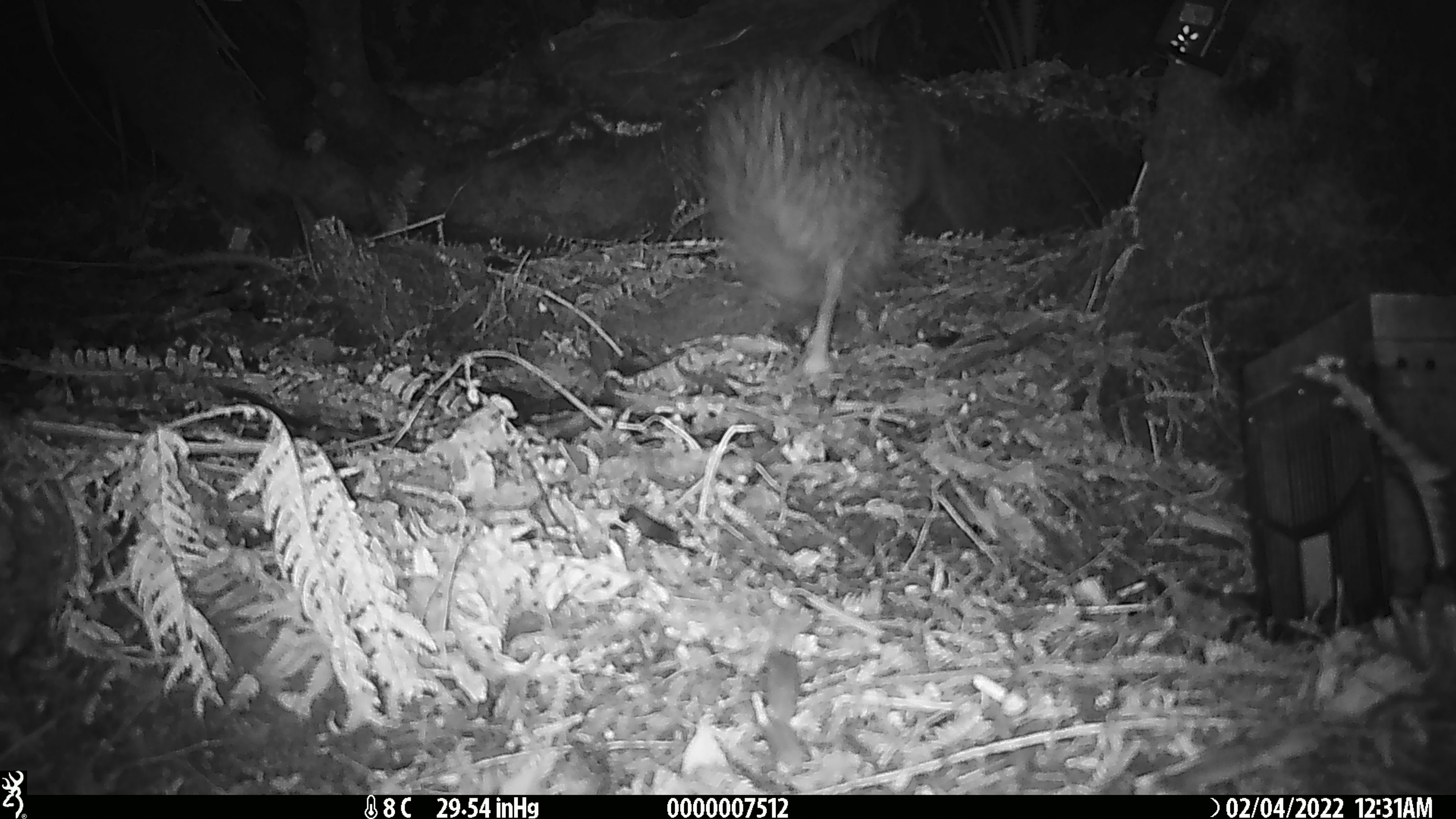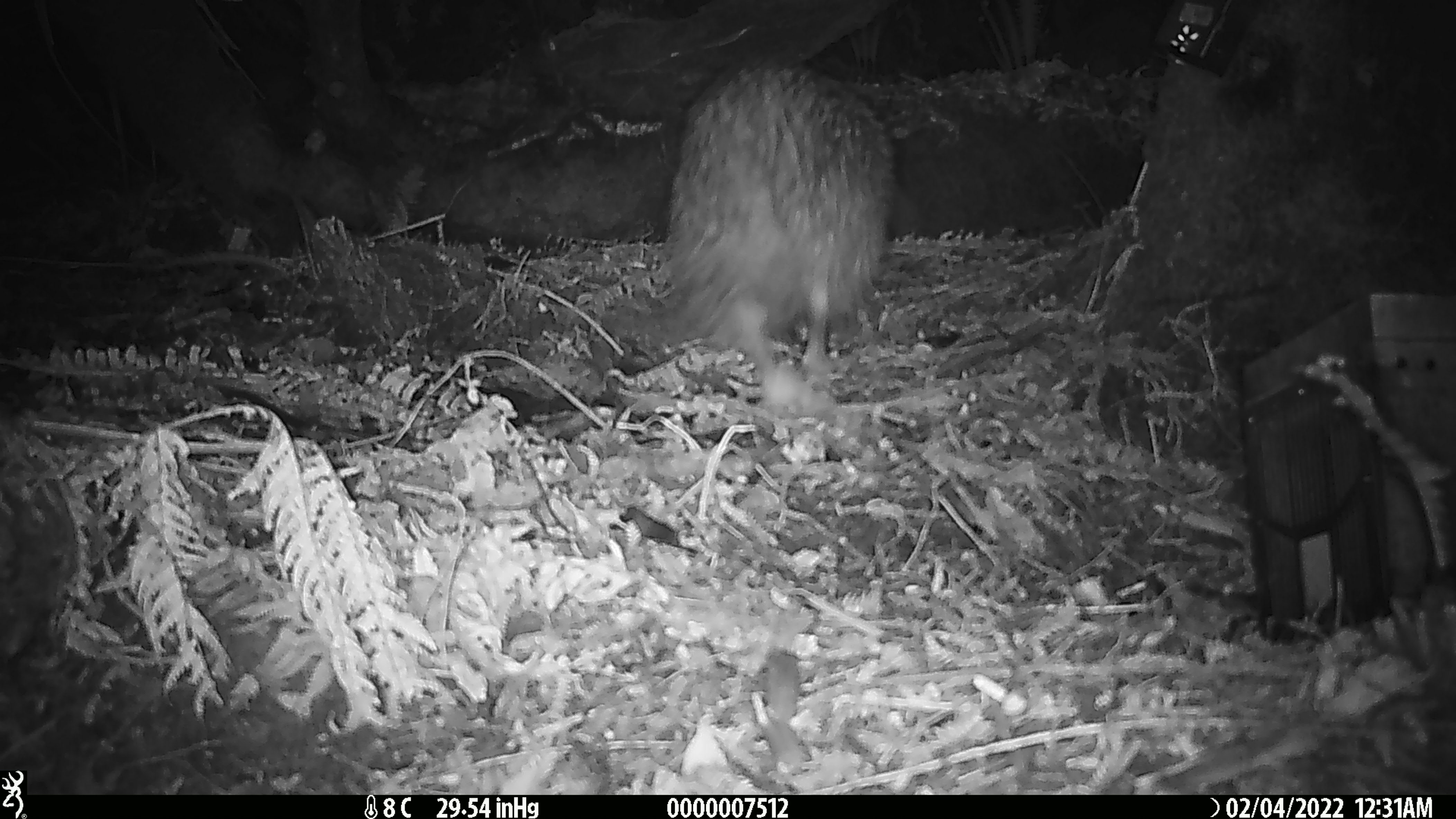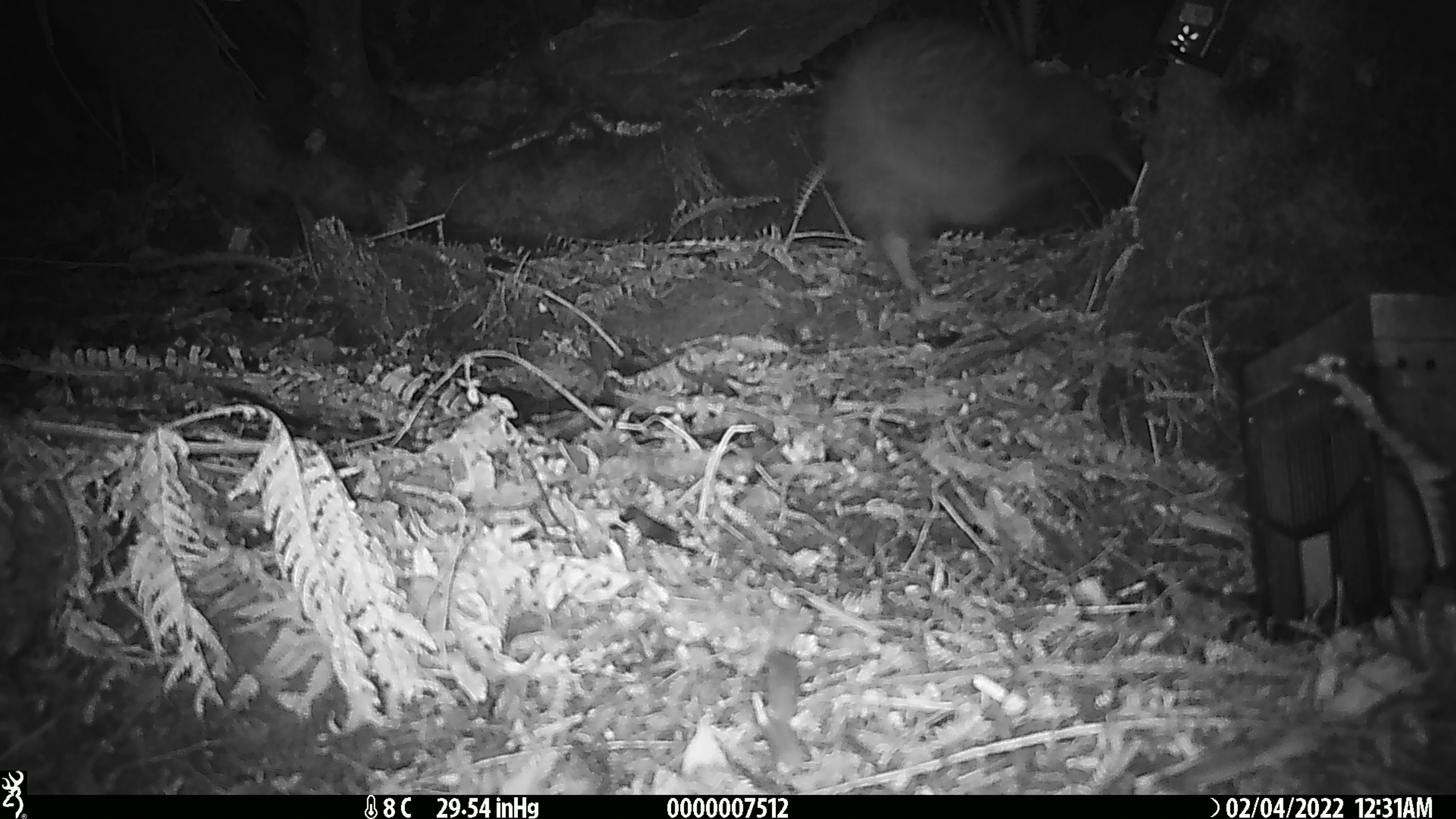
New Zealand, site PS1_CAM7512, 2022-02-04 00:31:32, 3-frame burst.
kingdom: Animalia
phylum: Chordata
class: Aves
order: Apterygiformes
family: Apterygidae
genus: Apteryx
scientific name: Apteryx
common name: kiwi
Kiwi (Apteryx).